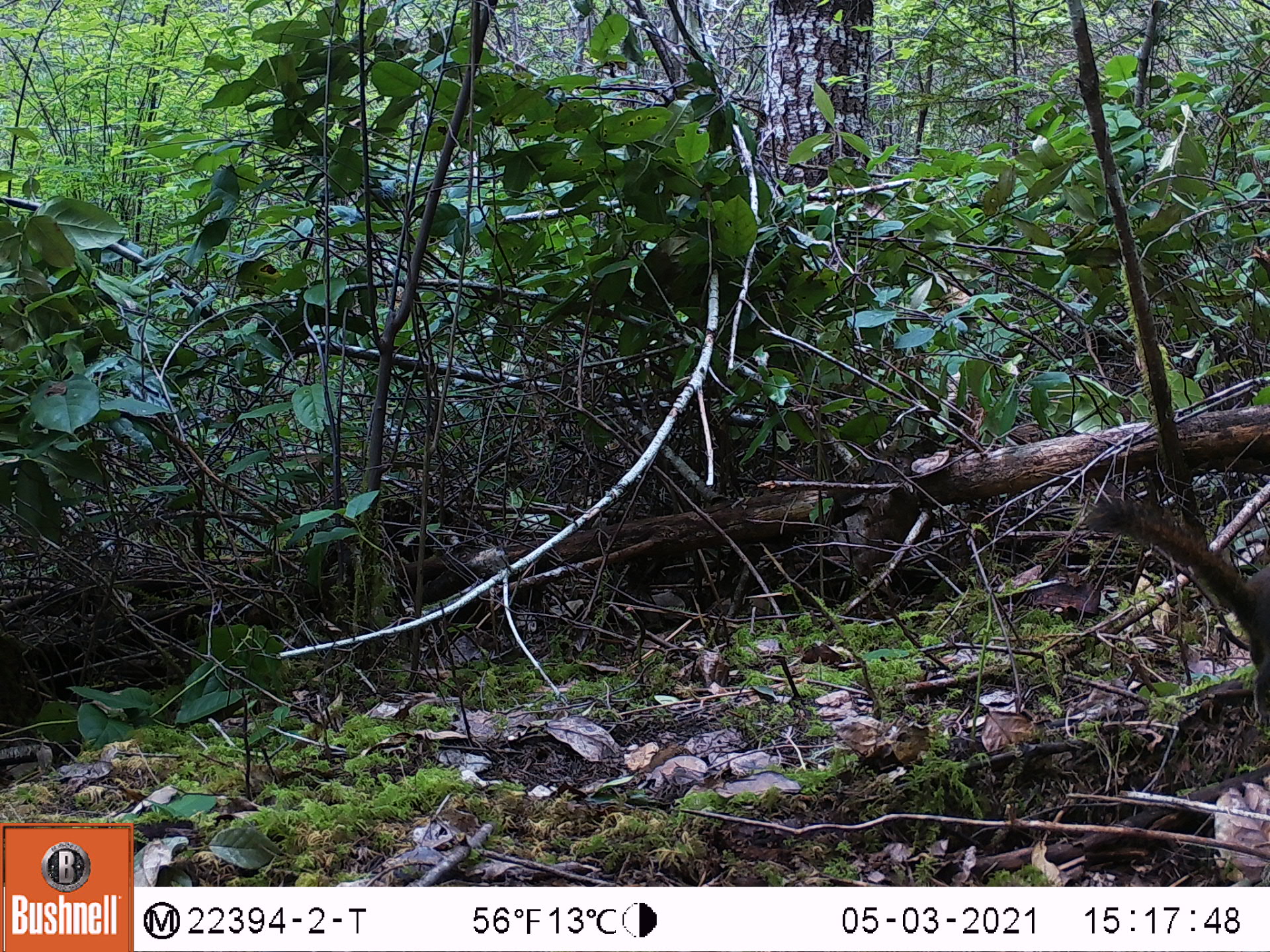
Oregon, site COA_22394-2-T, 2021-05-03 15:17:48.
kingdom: Animalia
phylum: Chordata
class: Mammalia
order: Rodentia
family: Sciuridae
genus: Tamiasciurus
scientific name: Tamiasciurus douglasii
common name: douglas squirrel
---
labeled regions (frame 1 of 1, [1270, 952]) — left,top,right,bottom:
douglas squirrel: 1069,470,1269,745